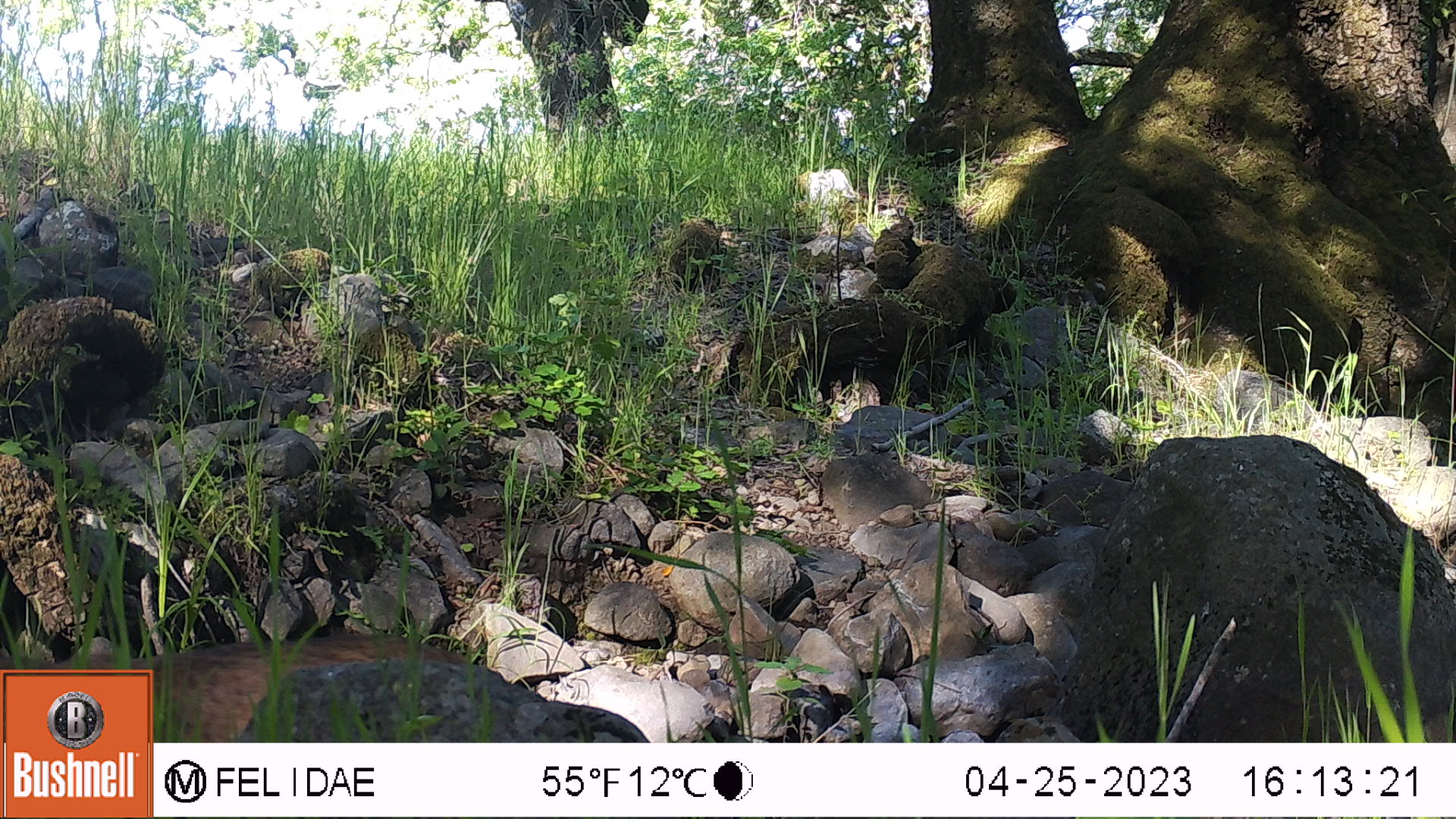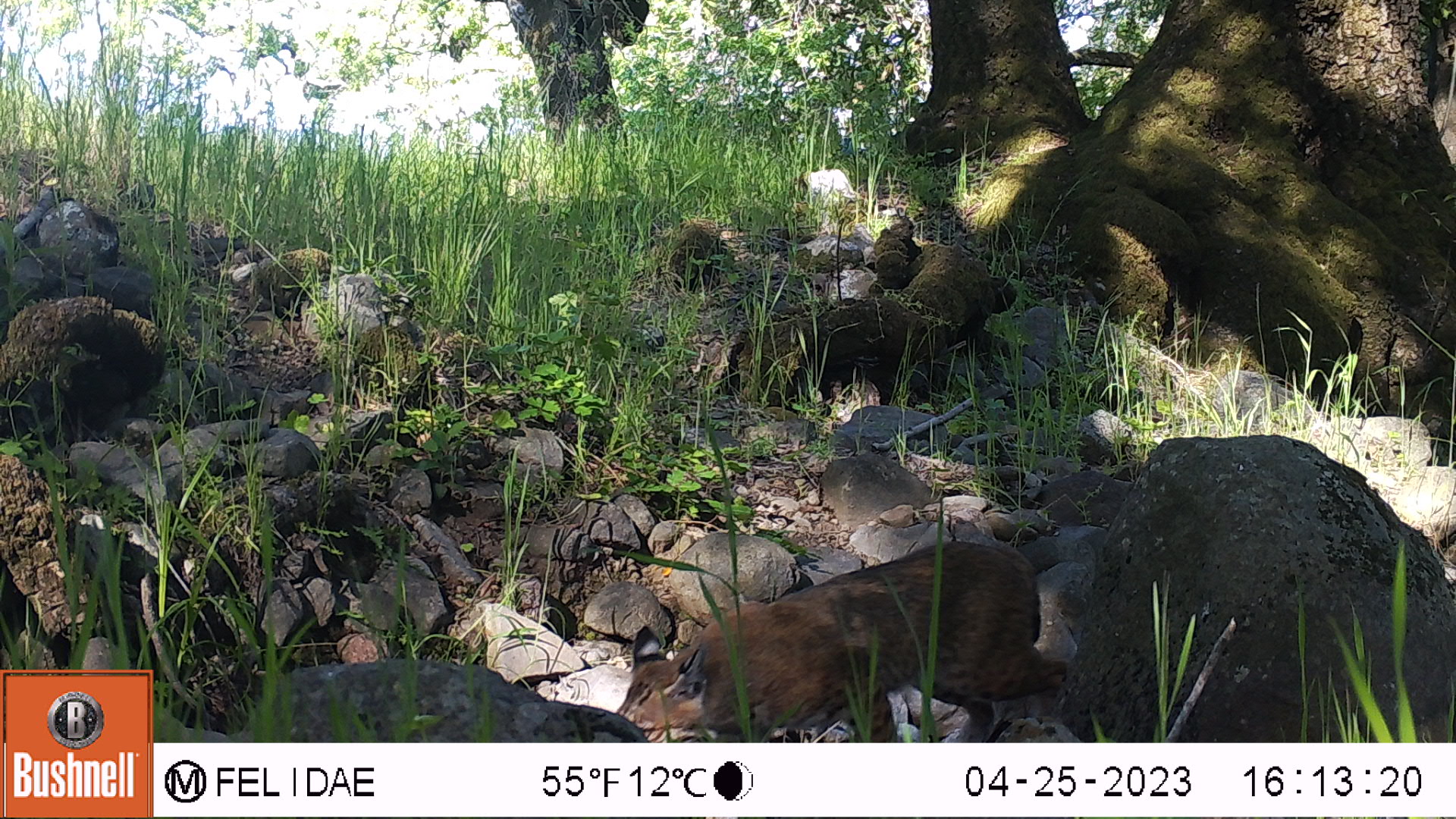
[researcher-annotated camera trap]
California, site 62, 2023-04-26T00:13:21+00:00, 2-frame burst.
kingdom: Animalia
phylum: Chordata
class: Mammalia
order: Carnivora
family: Felidae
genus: Lynx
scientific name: Lynx rufus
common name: bobcat